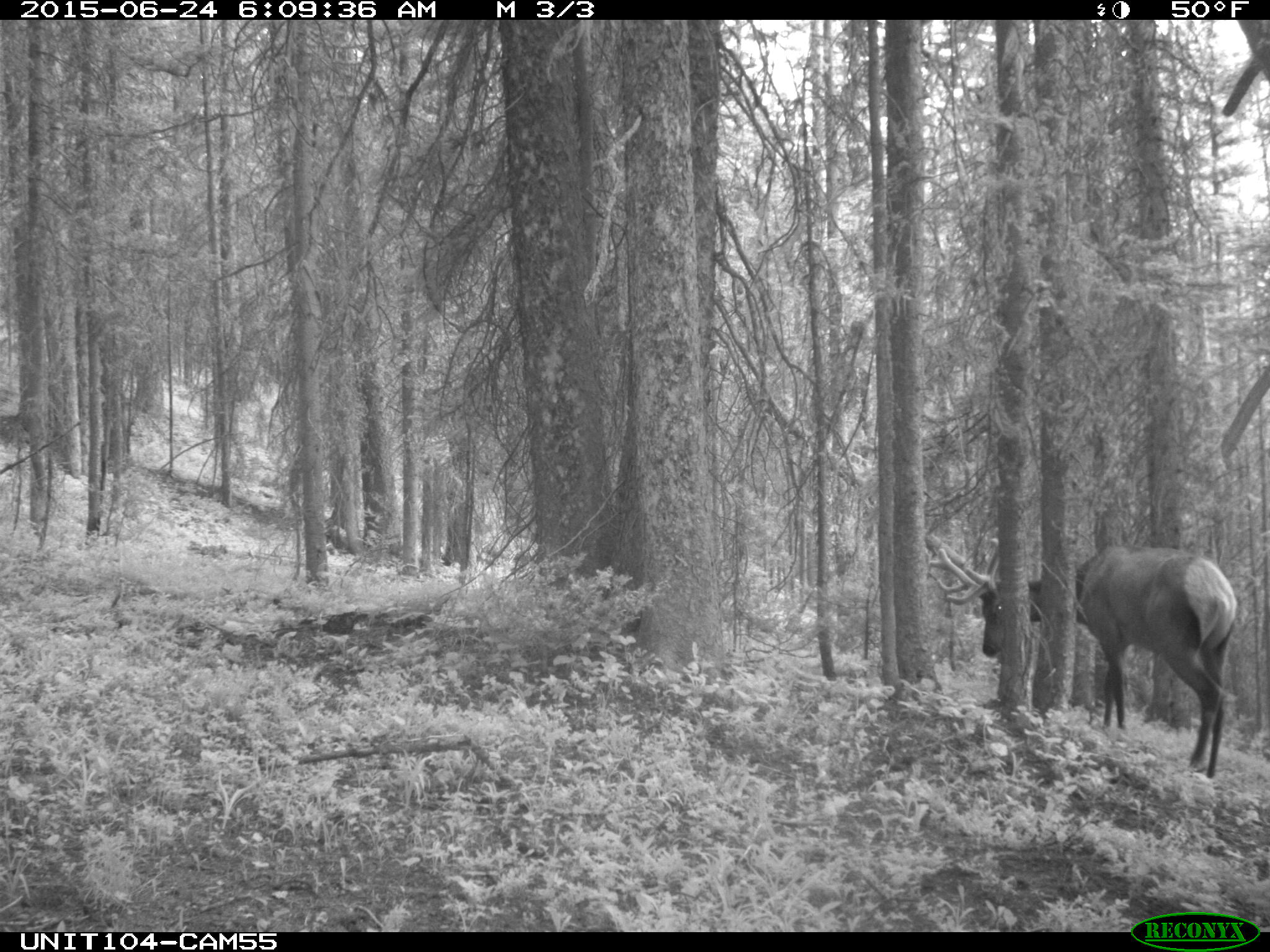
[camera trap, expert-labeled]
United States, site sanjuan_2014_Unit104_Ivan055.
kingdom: Animalia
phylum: Chordata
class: Mammalia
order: Artiodactyla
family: Cervidae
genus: Cervus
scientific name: Cervus elaphus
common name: red deer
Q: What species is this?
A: Cervus elaphus (red deer).